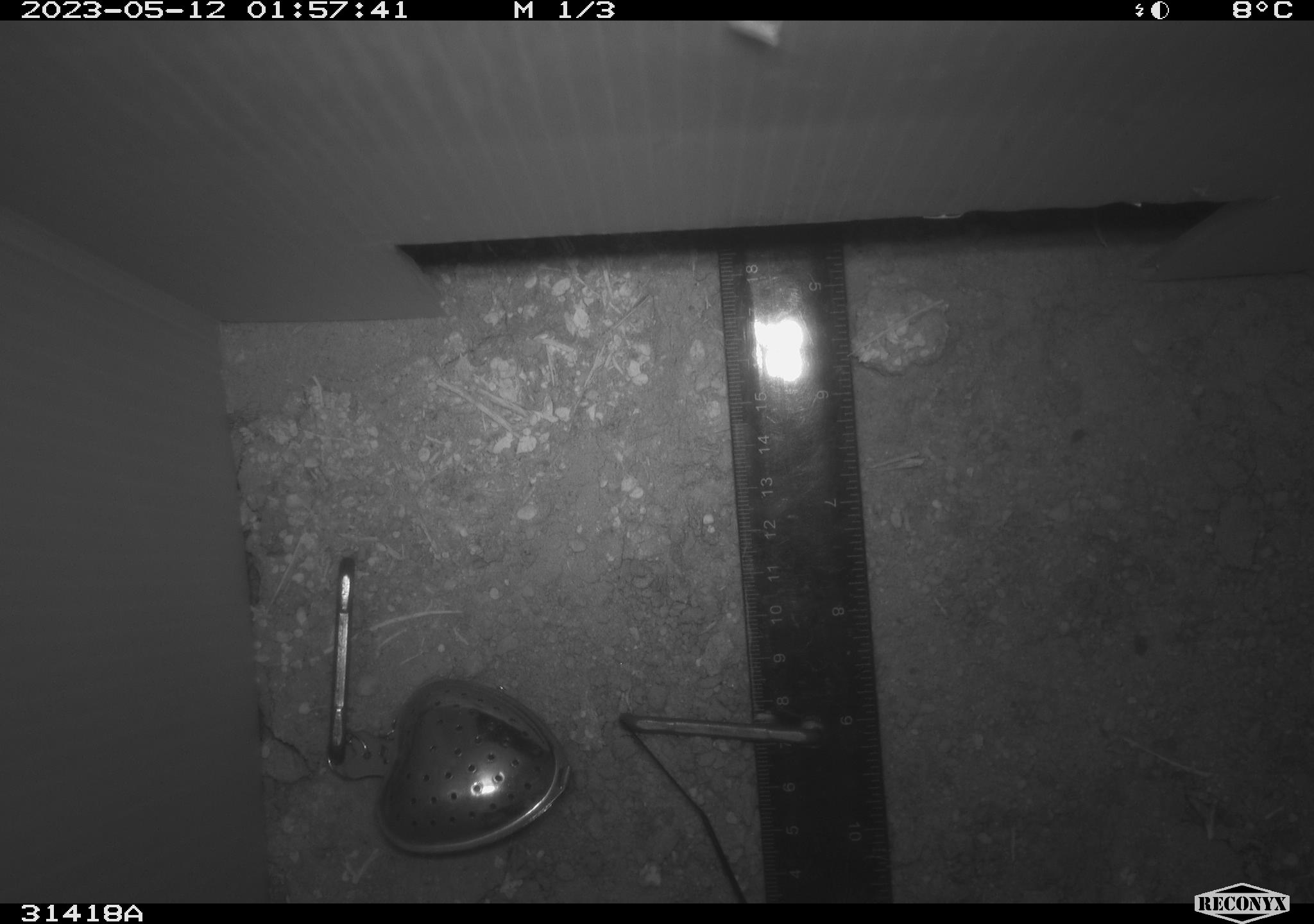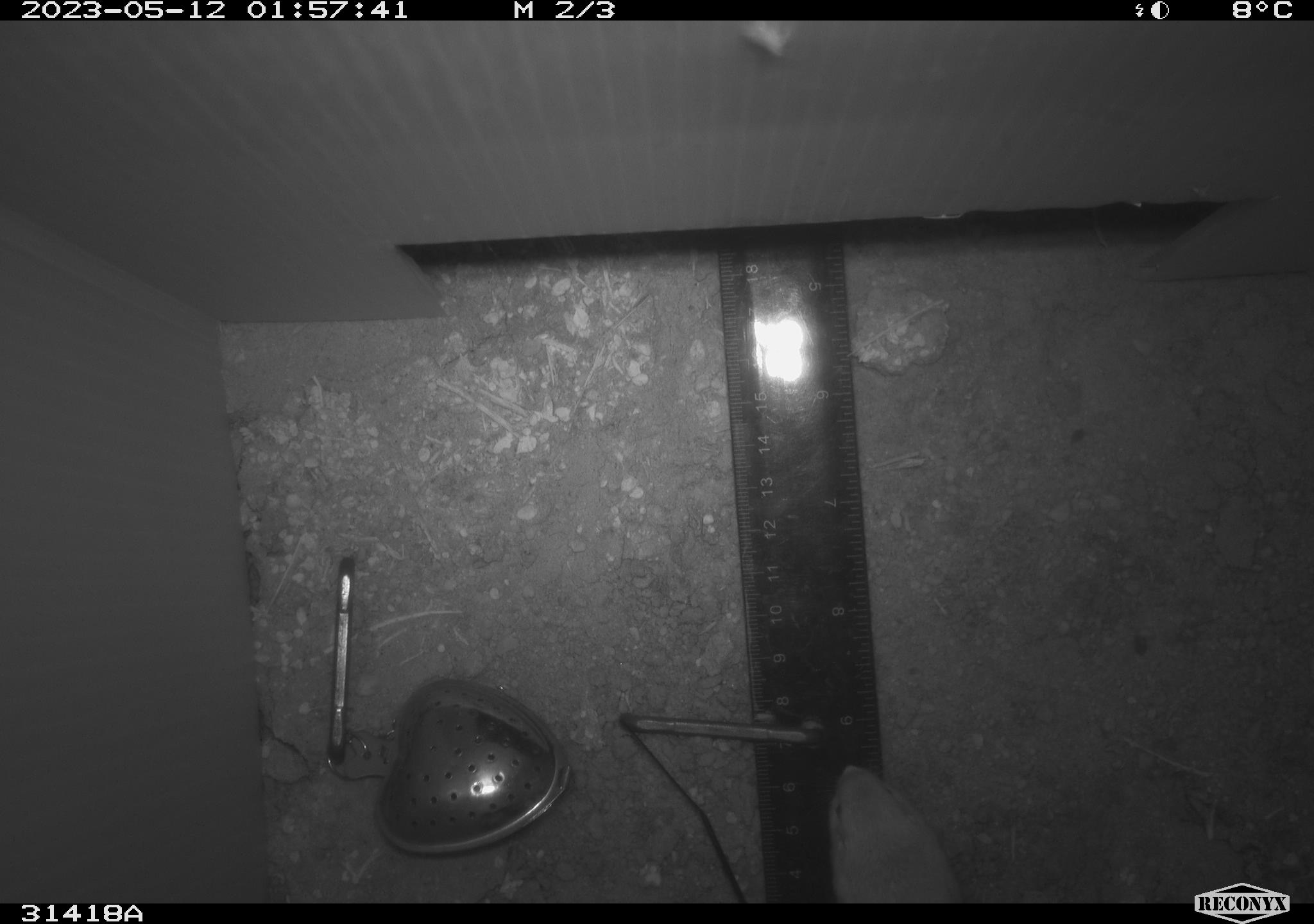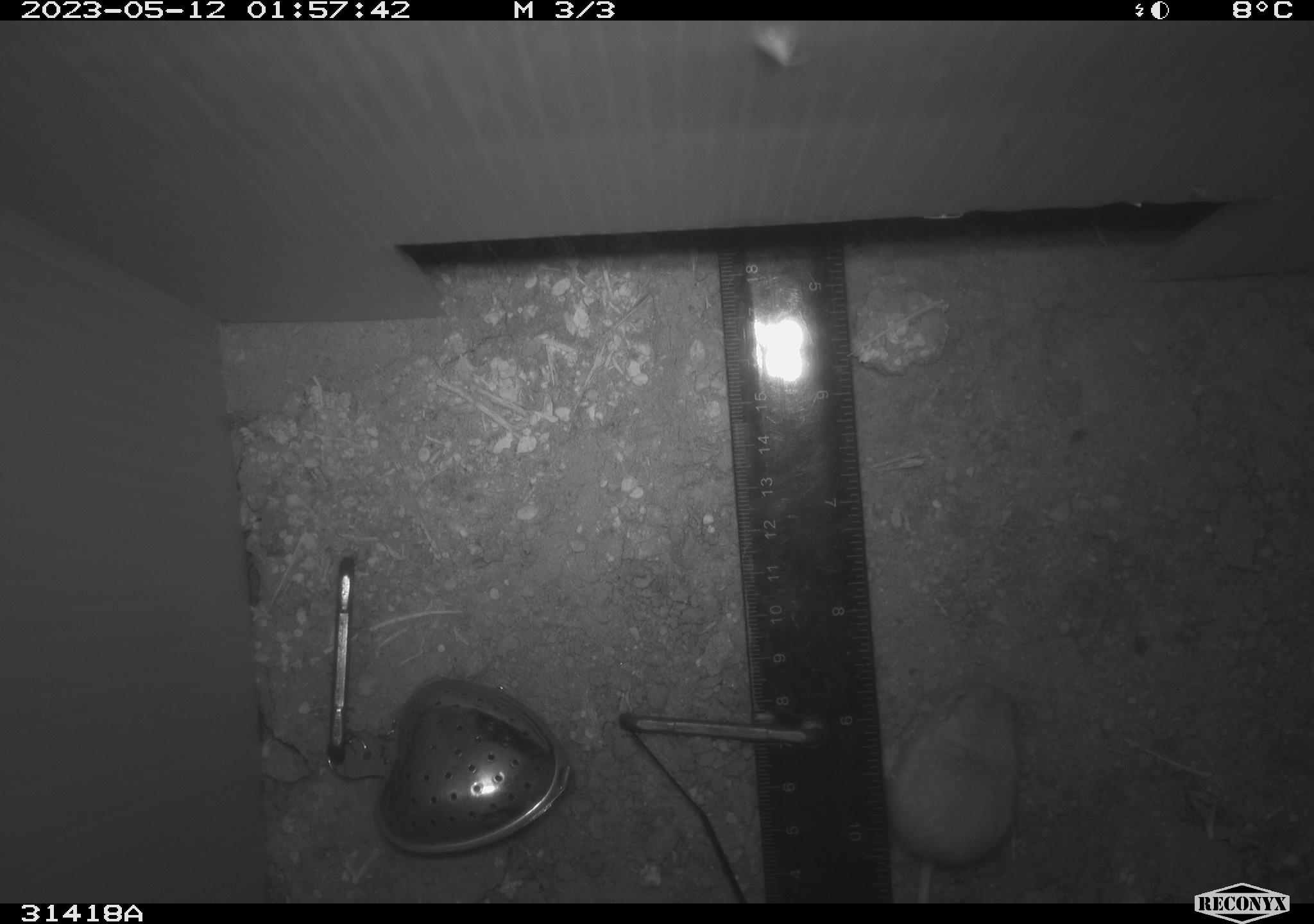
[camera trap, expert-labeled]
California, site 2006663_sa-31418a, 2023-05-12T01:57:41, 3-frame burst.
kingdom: Animalia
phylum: Chordata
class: Mammalia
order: Rodentia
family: Heteromyidae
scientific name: Heteromyidae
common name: kangaroo rats and pocket mice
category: heteromyidae family